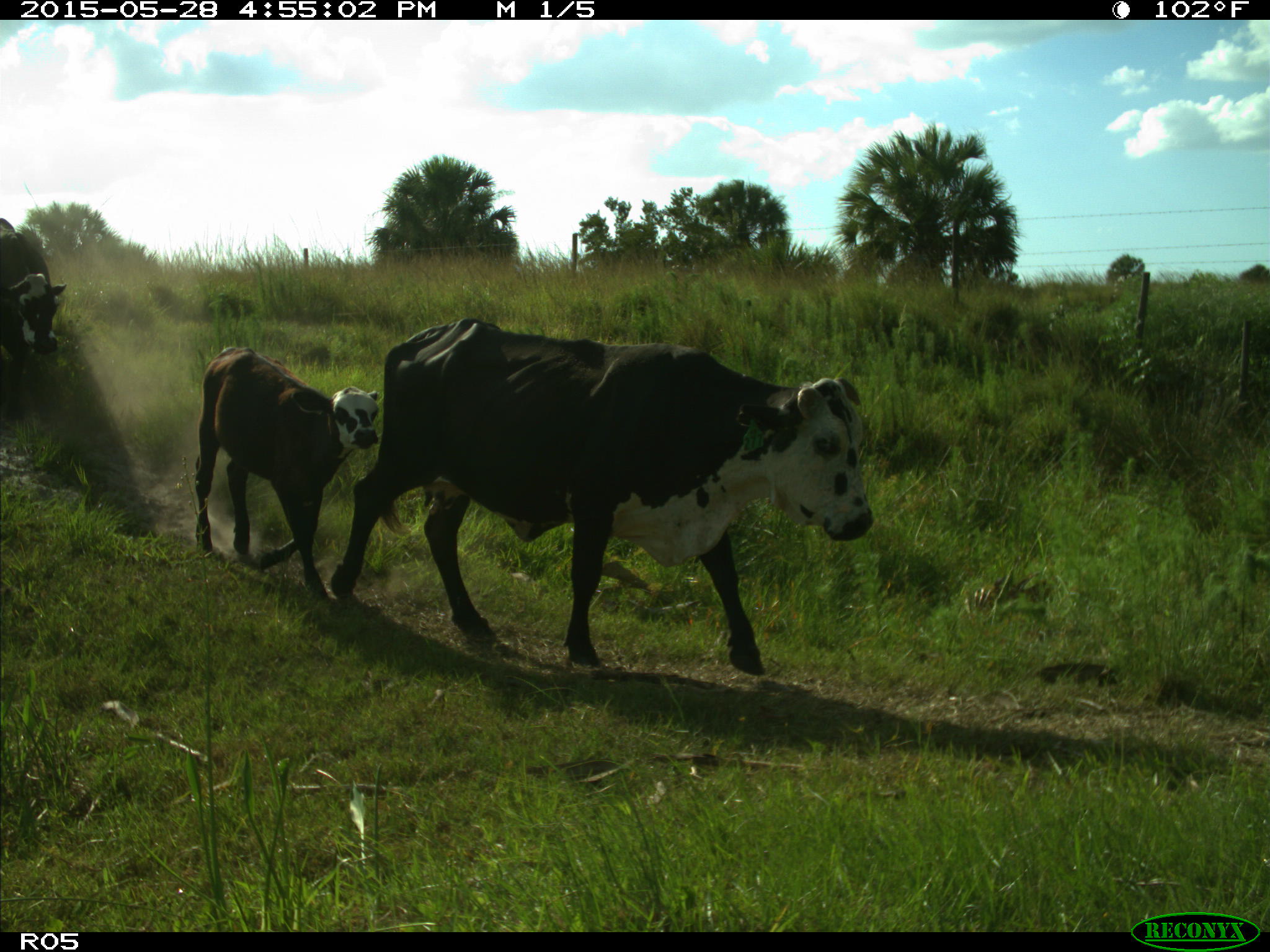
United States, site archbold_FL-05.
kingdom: Animalia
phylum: Chordata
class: Mammalia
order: Artiodactyla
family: Bovidae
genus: Bos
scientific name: Bos taurus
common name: domestic cow